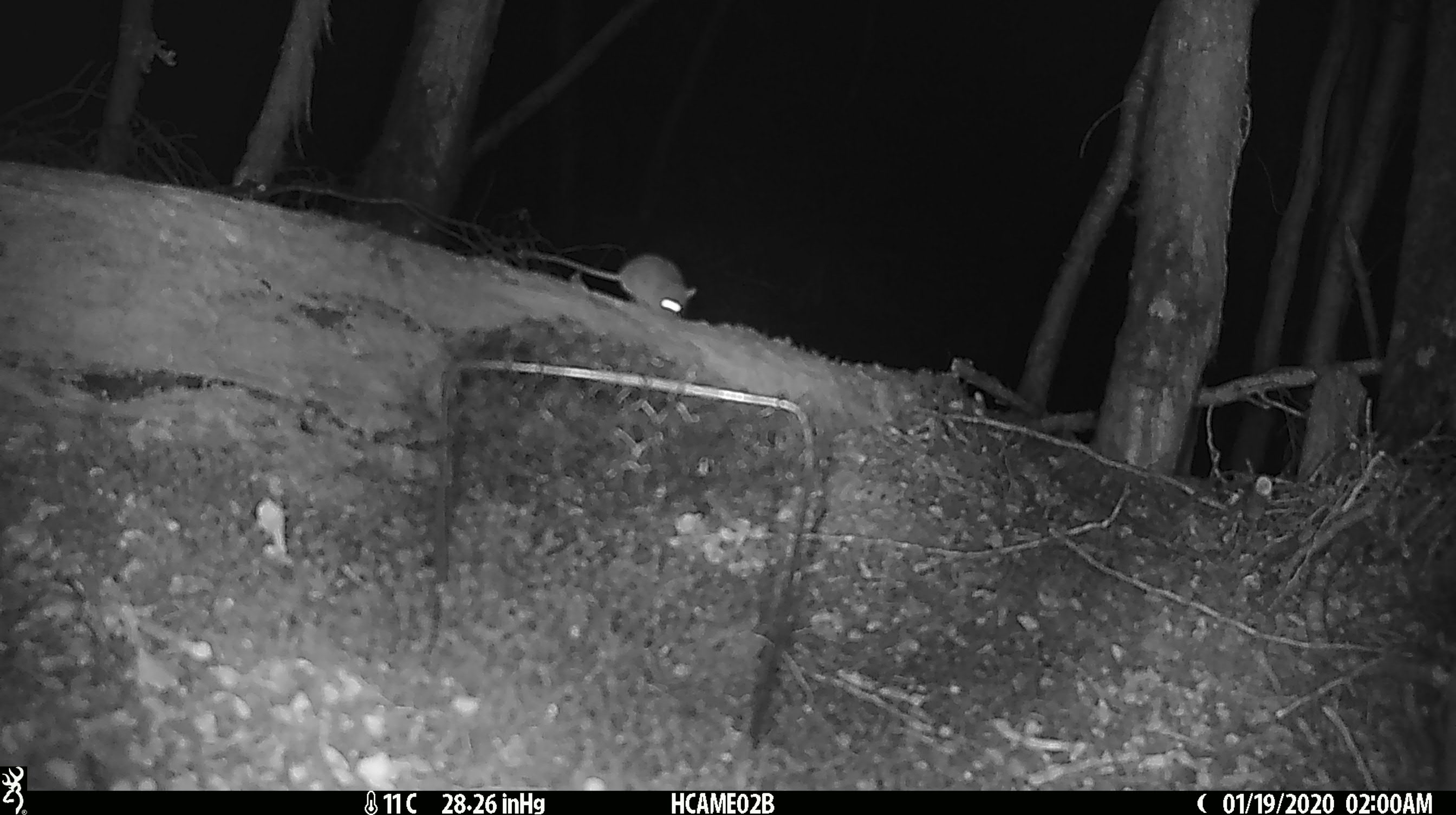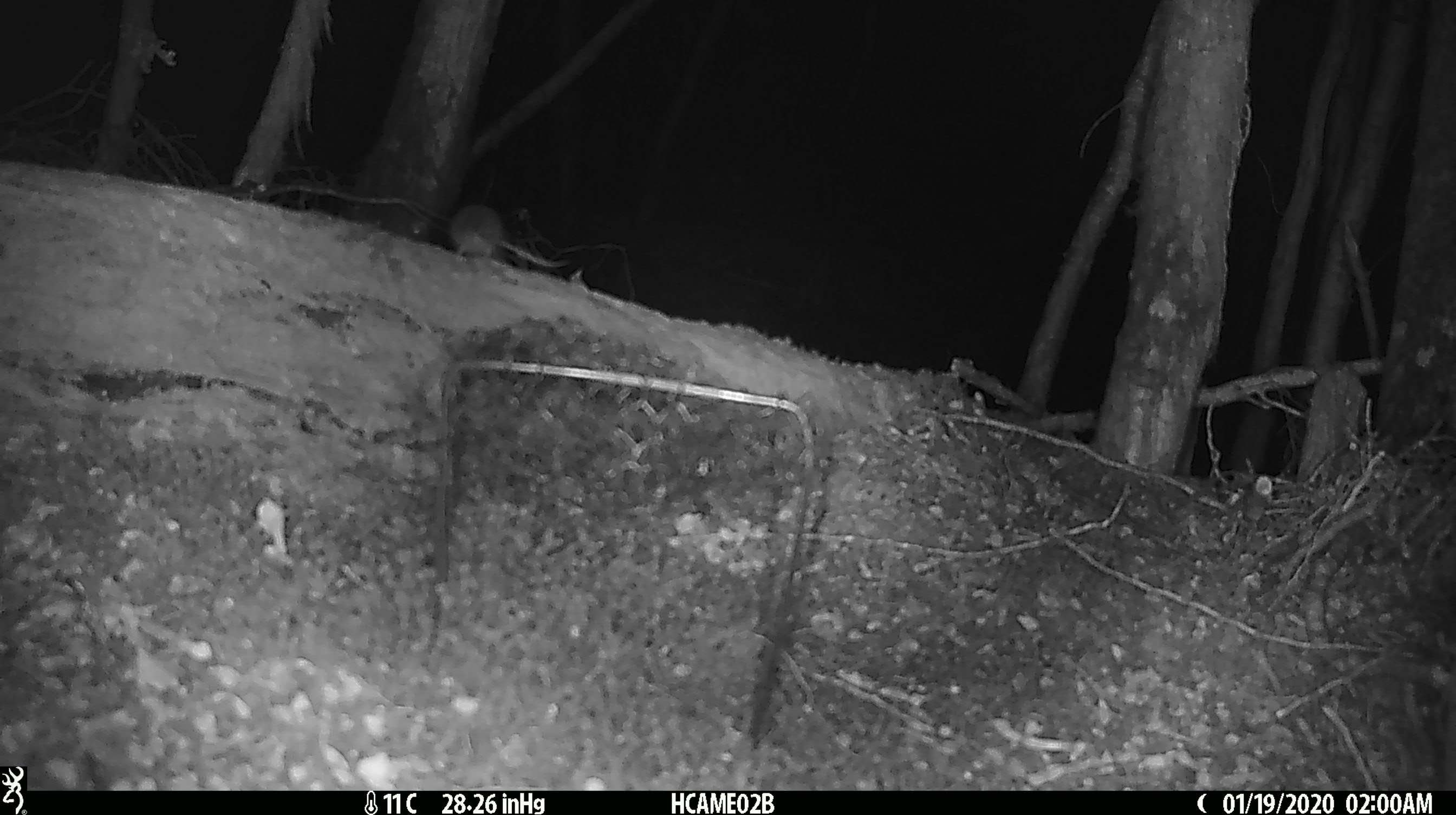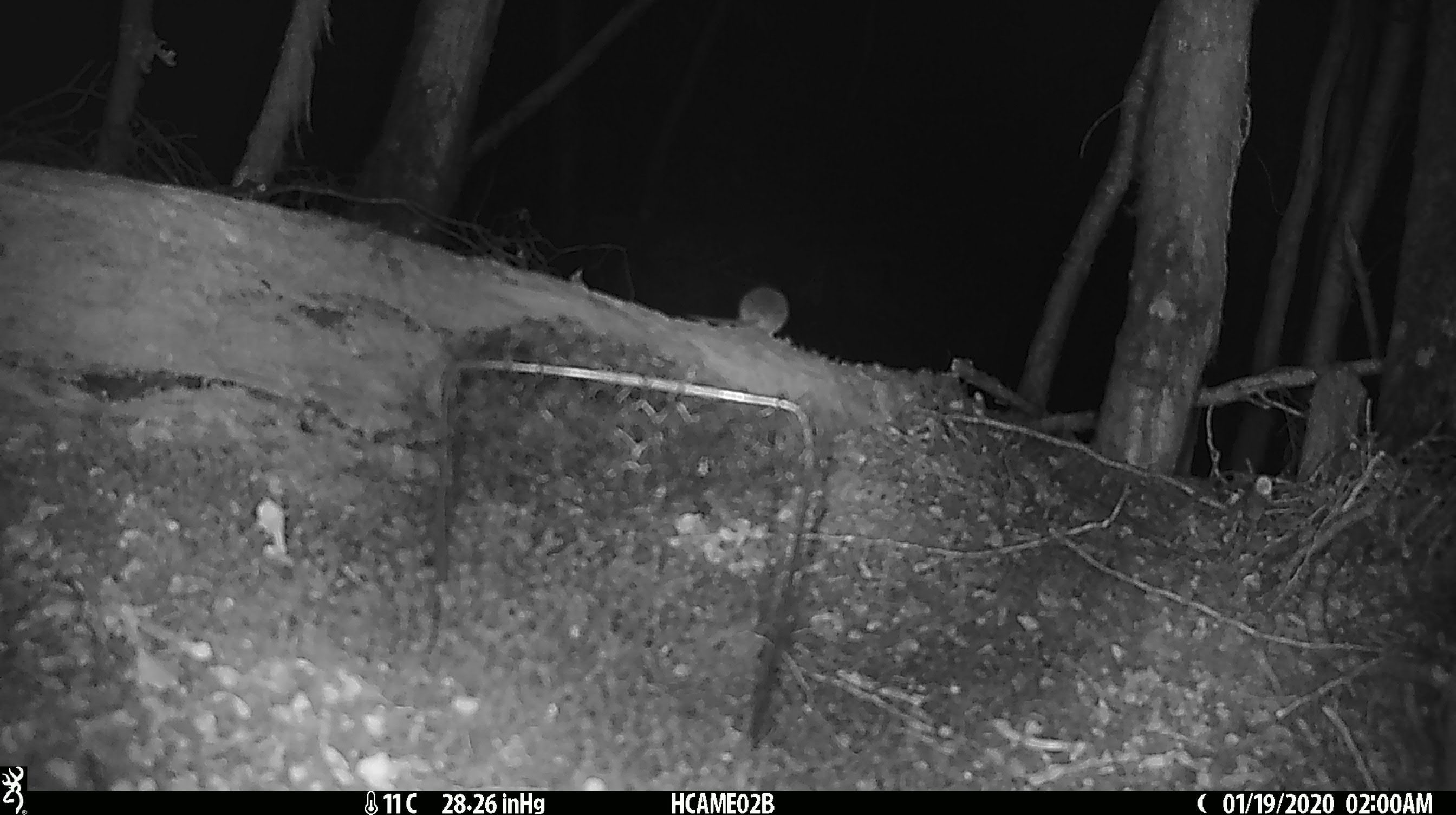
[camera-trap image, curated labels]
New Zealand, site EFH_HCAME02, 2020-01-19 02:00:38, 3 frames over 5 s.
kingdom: Animalia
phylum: Chordata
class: Mammalia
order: Rodentia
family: Muridae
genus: Mus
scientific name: Mus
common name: mouse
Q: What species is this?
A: Mouse (Mus).